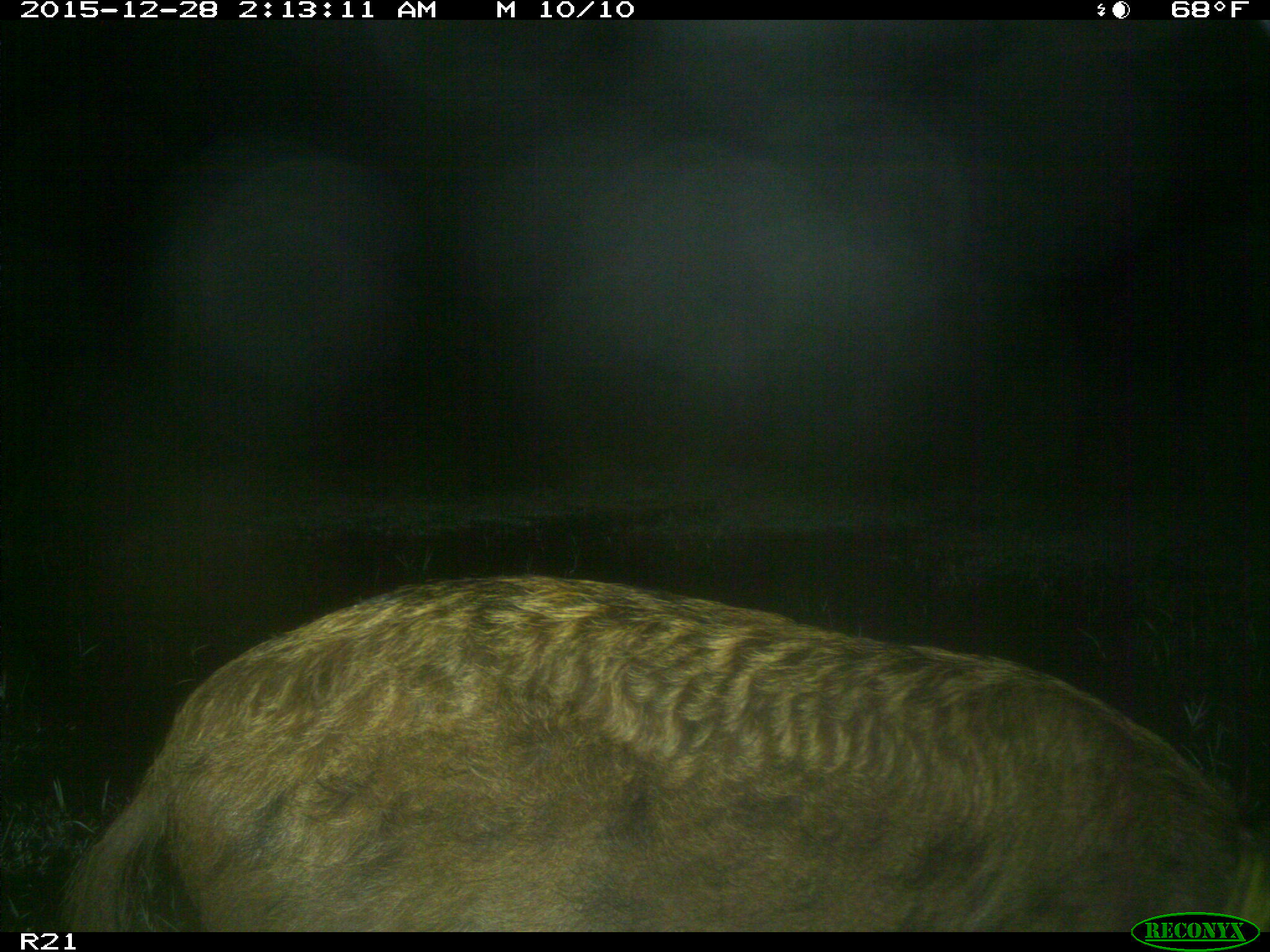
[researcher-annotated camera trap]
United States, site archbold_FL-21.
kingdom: Animalia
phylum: Chordata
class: Mammalia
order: Artiodactyla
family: Suidae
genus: Sus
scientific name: Sus scrofa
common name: wild boar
Sus scrofa (wild boar).